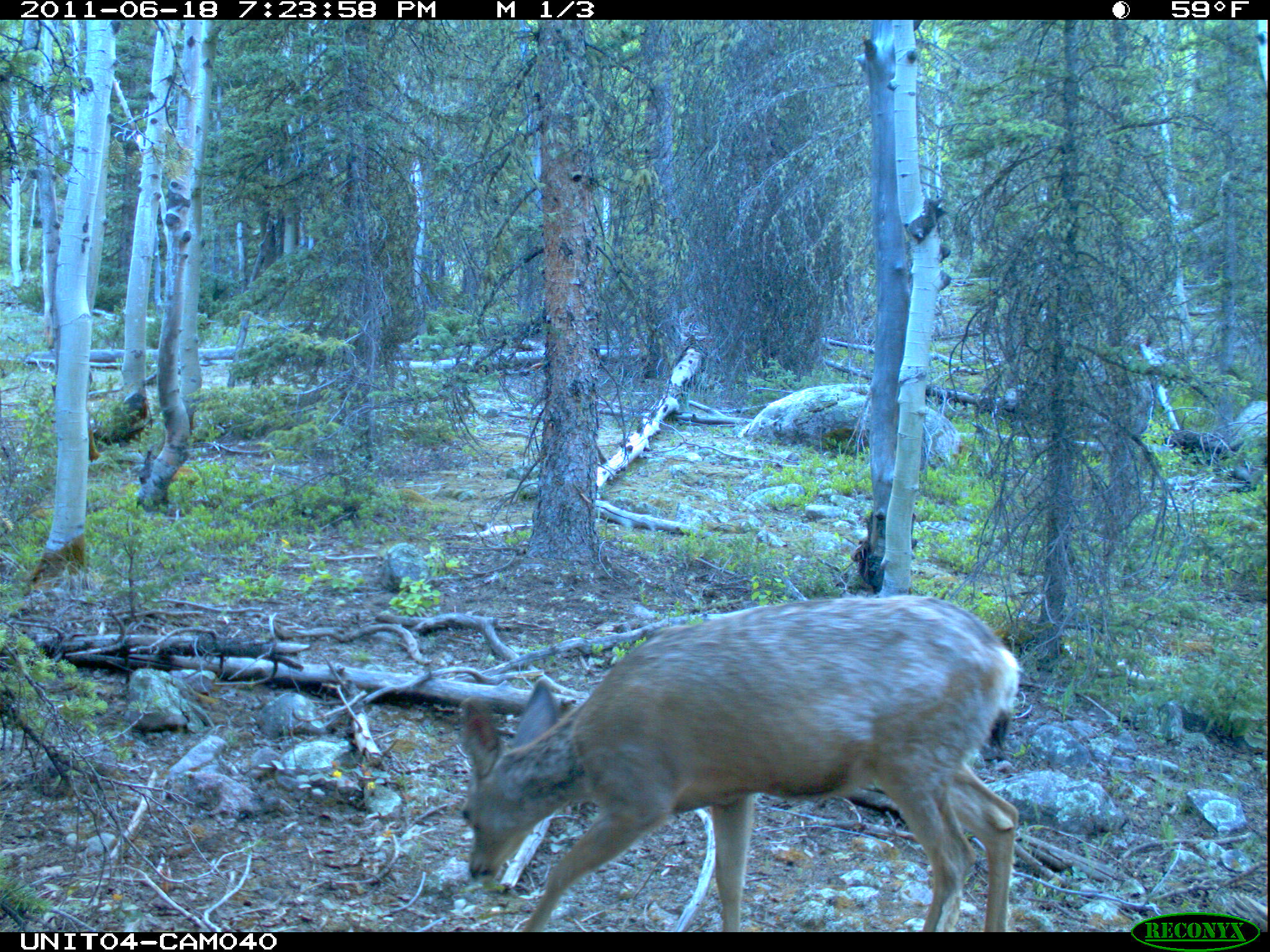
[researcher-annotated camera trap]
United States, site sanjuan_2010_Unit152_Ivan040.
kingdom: Animalia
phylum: Chordata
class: Mammalia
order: Artiodactyla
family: Cervidae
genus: Odocoileus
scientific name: Odocoileus hemionus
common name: mule deer